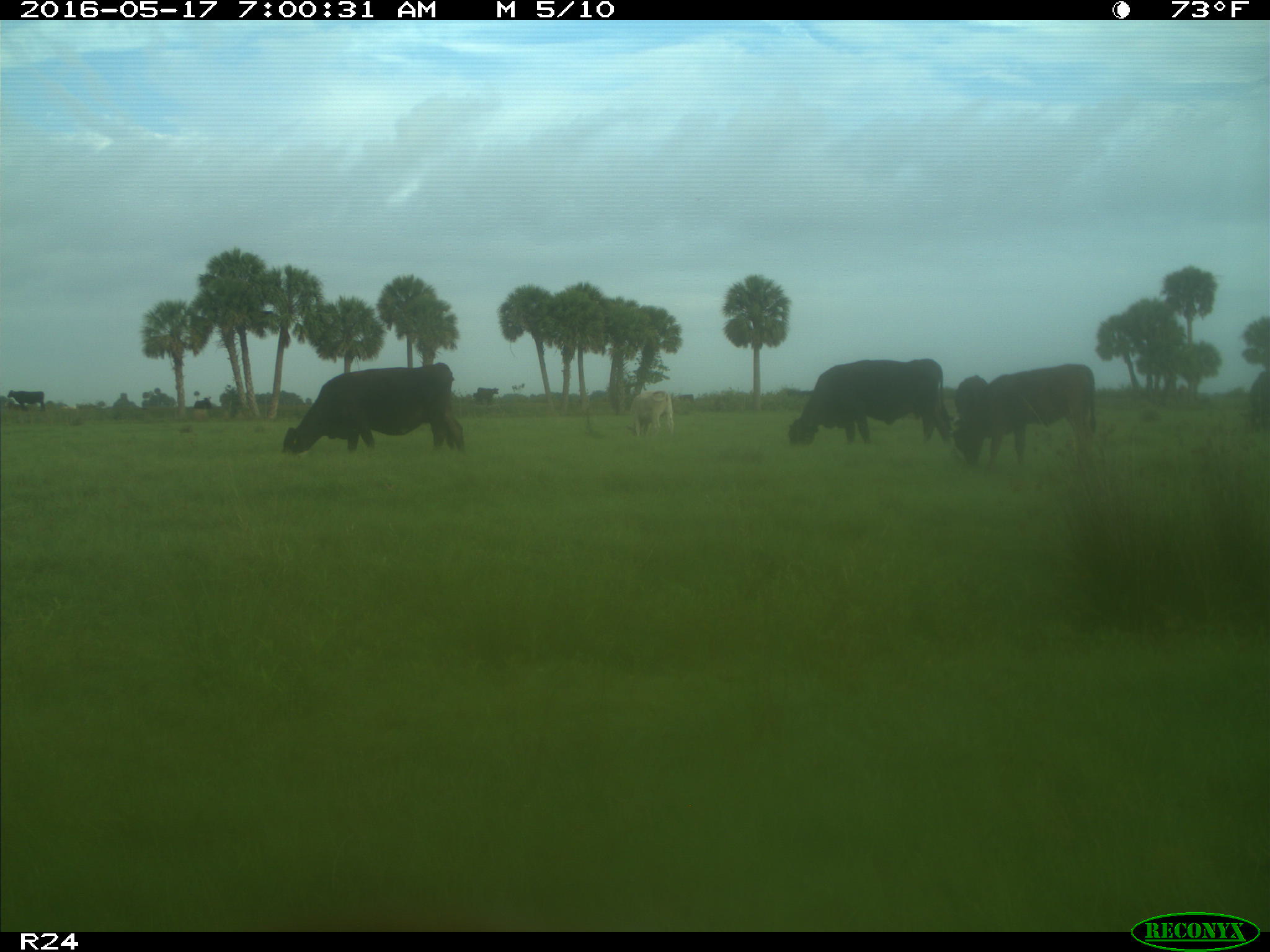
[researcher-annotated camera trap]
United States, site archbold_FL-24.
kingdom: Animalia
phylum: Chordata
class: Mammalia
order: Artiodactyla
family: Bovidae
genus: Bos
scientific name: Bos taurus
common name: domestic cow